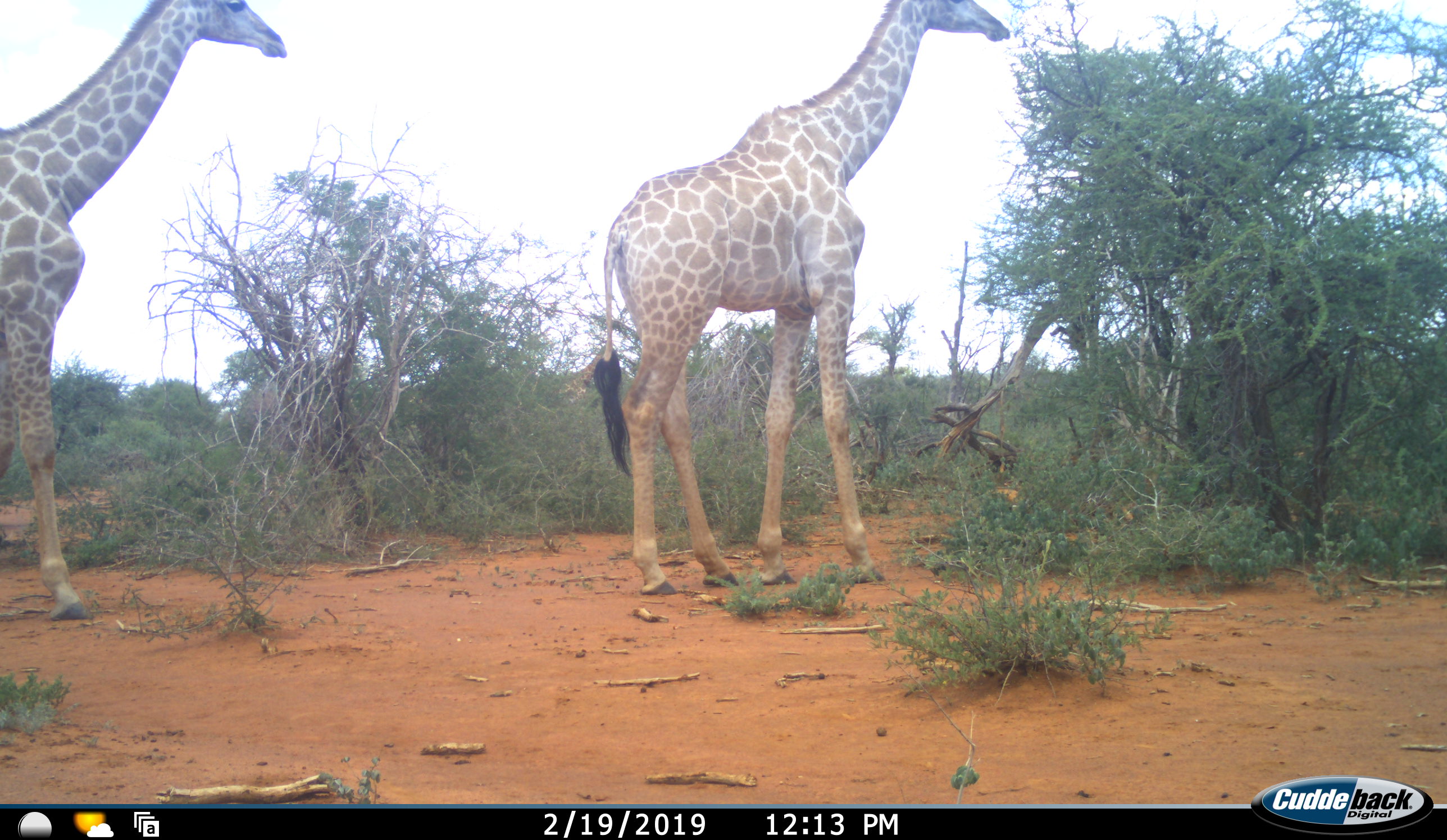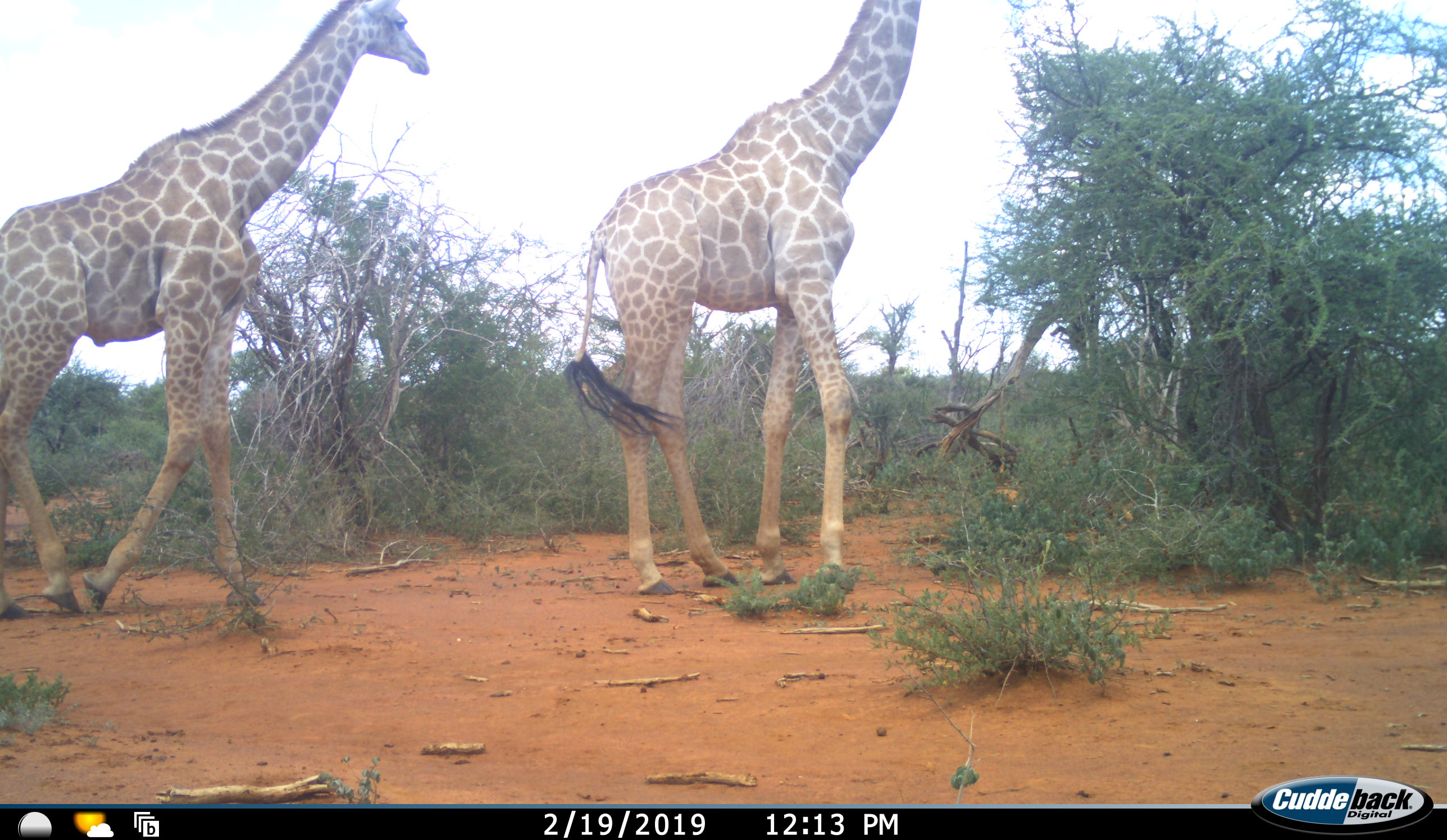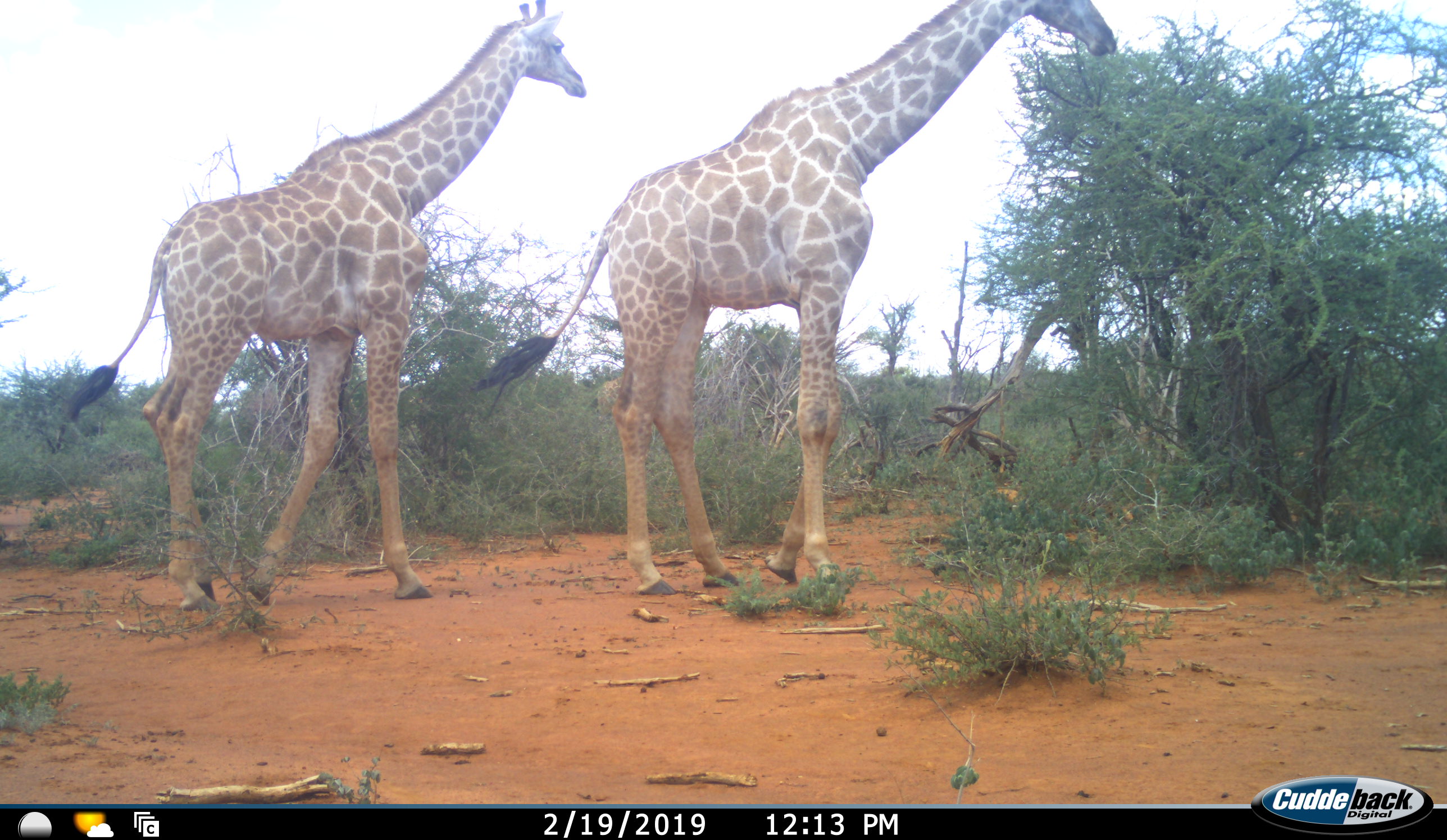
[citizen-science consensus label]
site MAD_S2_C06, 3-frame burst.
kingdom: Animalia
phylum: Chordata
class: Mammalia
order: Artiodactyla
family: Giraffidae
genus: Giraffa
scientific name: Giraffa camelopardalis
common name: giraffe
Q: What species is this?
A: Giraffe (Giraffa camelopardalis).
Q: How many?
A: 2.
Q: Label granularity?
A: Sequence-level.